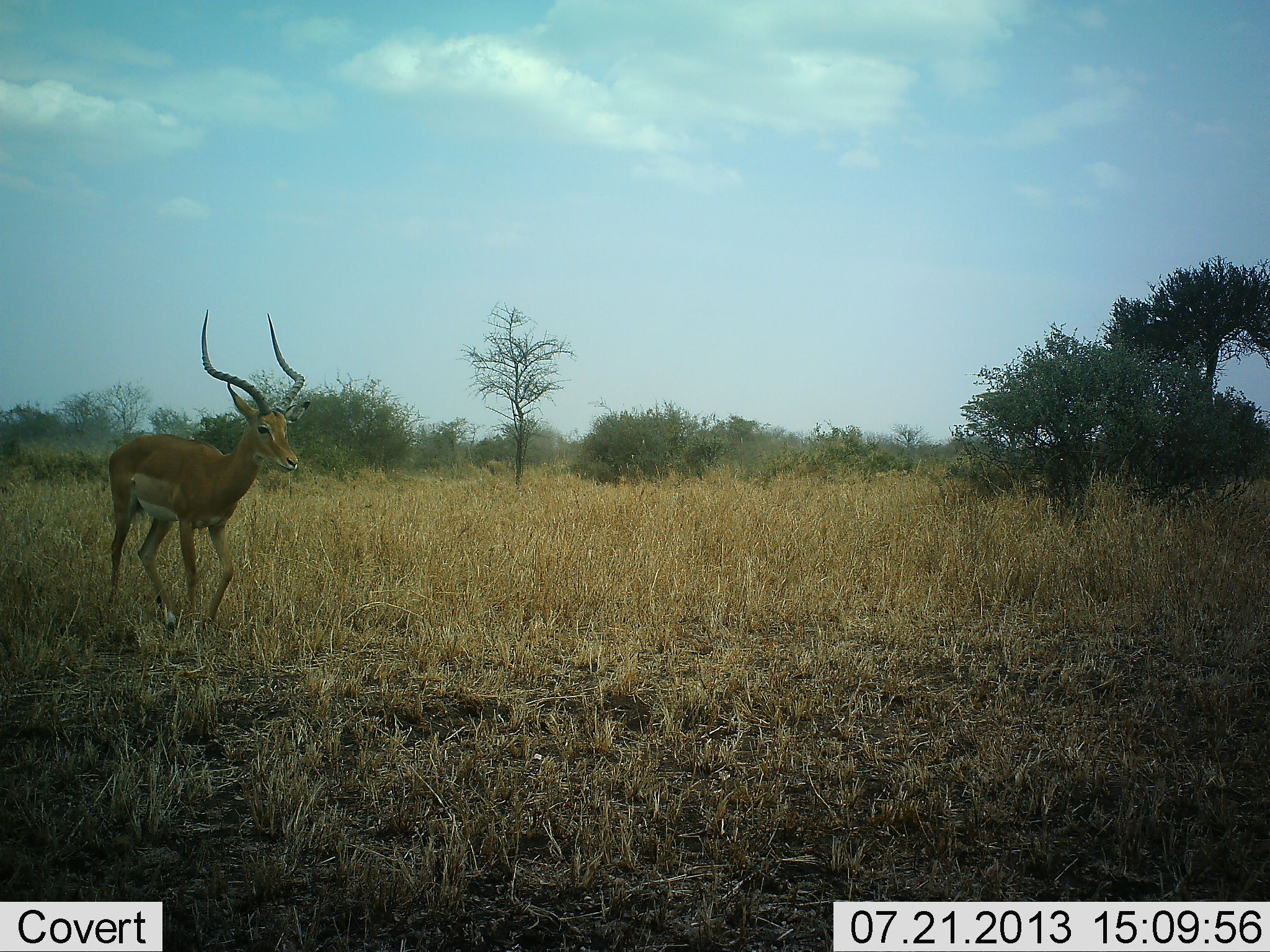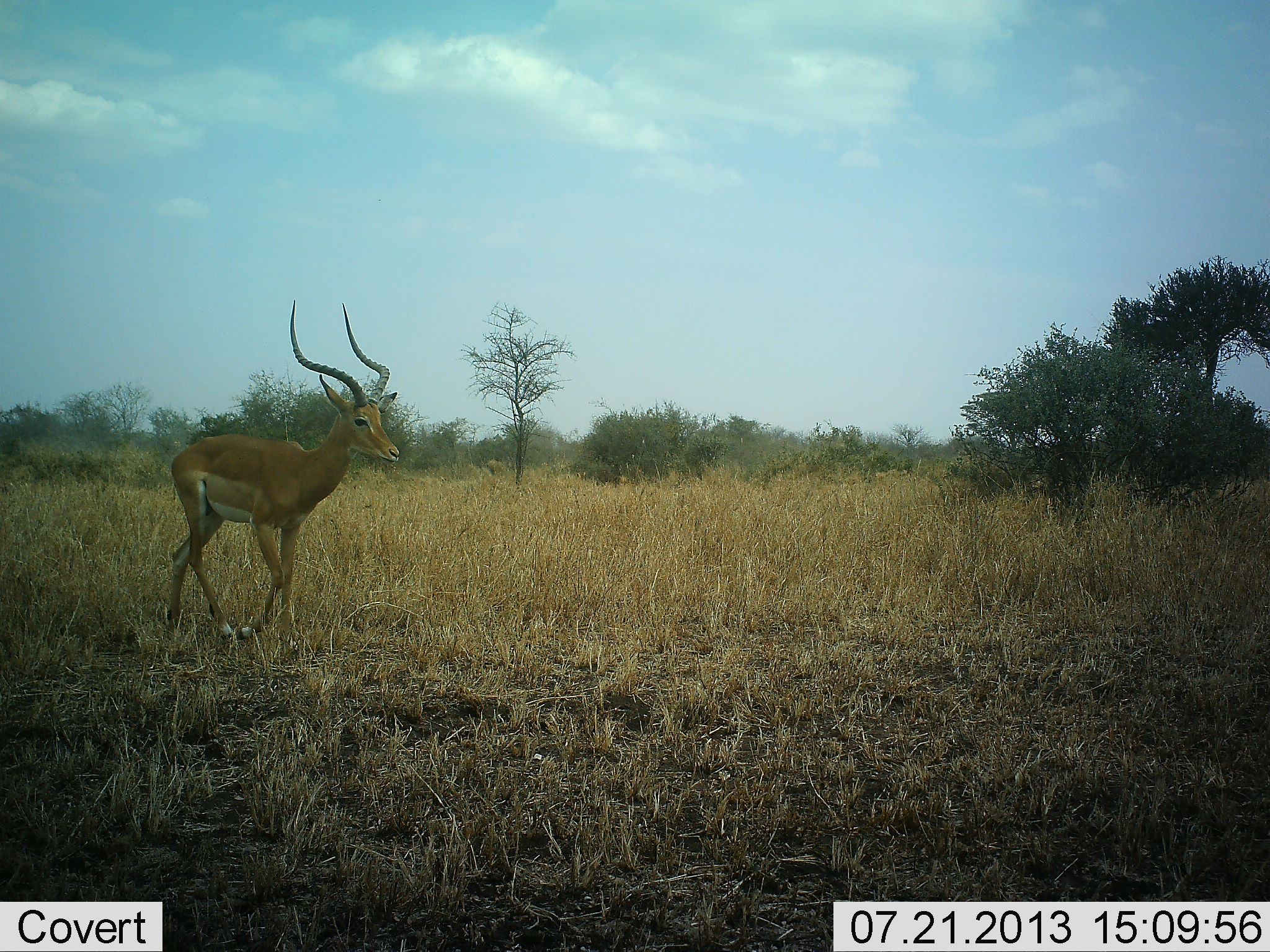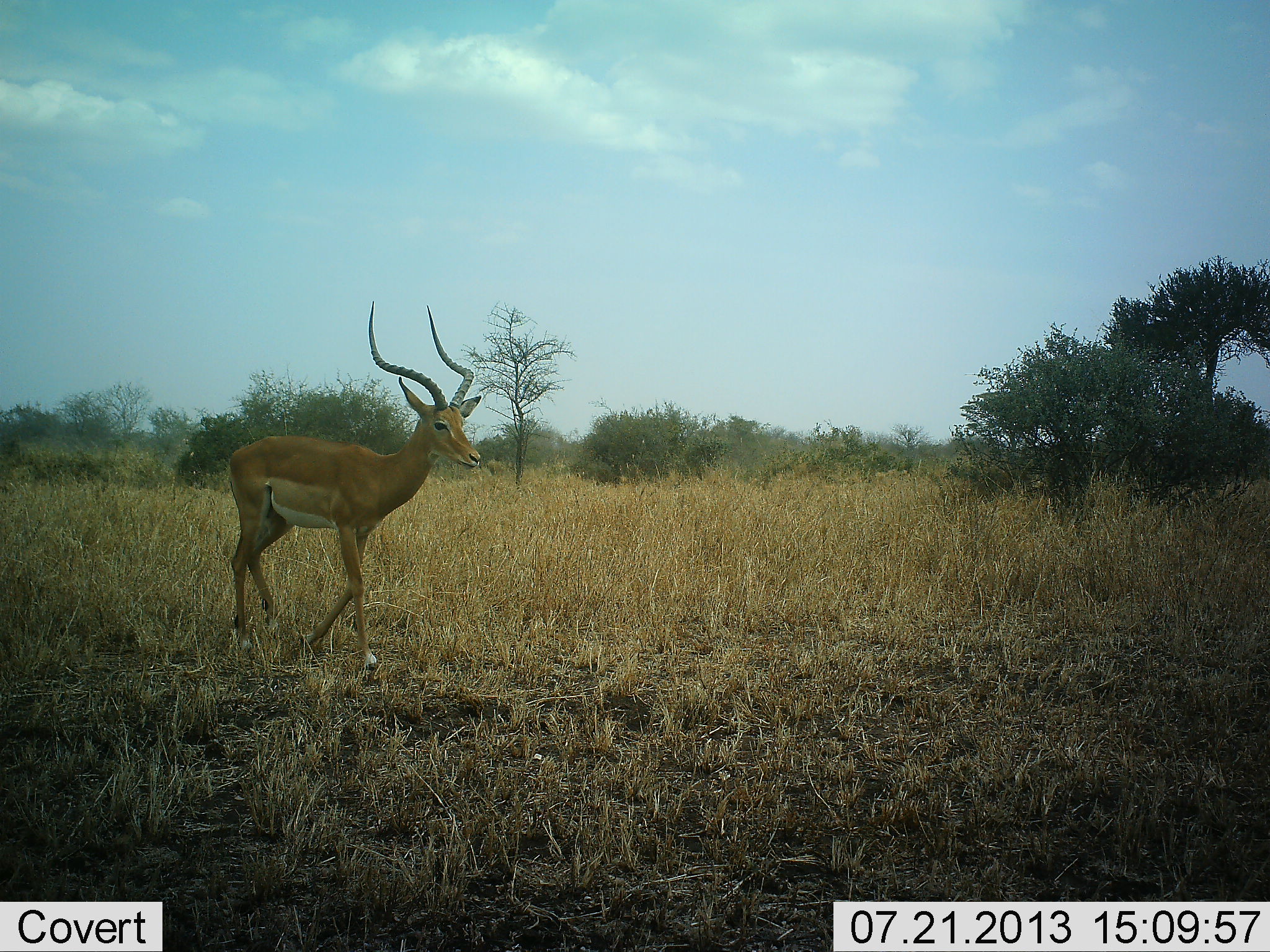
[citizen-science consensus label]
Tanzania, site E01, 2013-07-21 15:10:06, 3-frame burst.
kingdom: Animalia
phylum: Chordata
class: Mammalia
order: Artiodactyla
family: Bovidae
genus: Aepyceros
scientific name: Aepyceros melampus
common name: impala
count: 1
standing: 0%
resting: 0%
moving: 100%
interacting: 0%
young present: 0%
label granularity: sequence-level